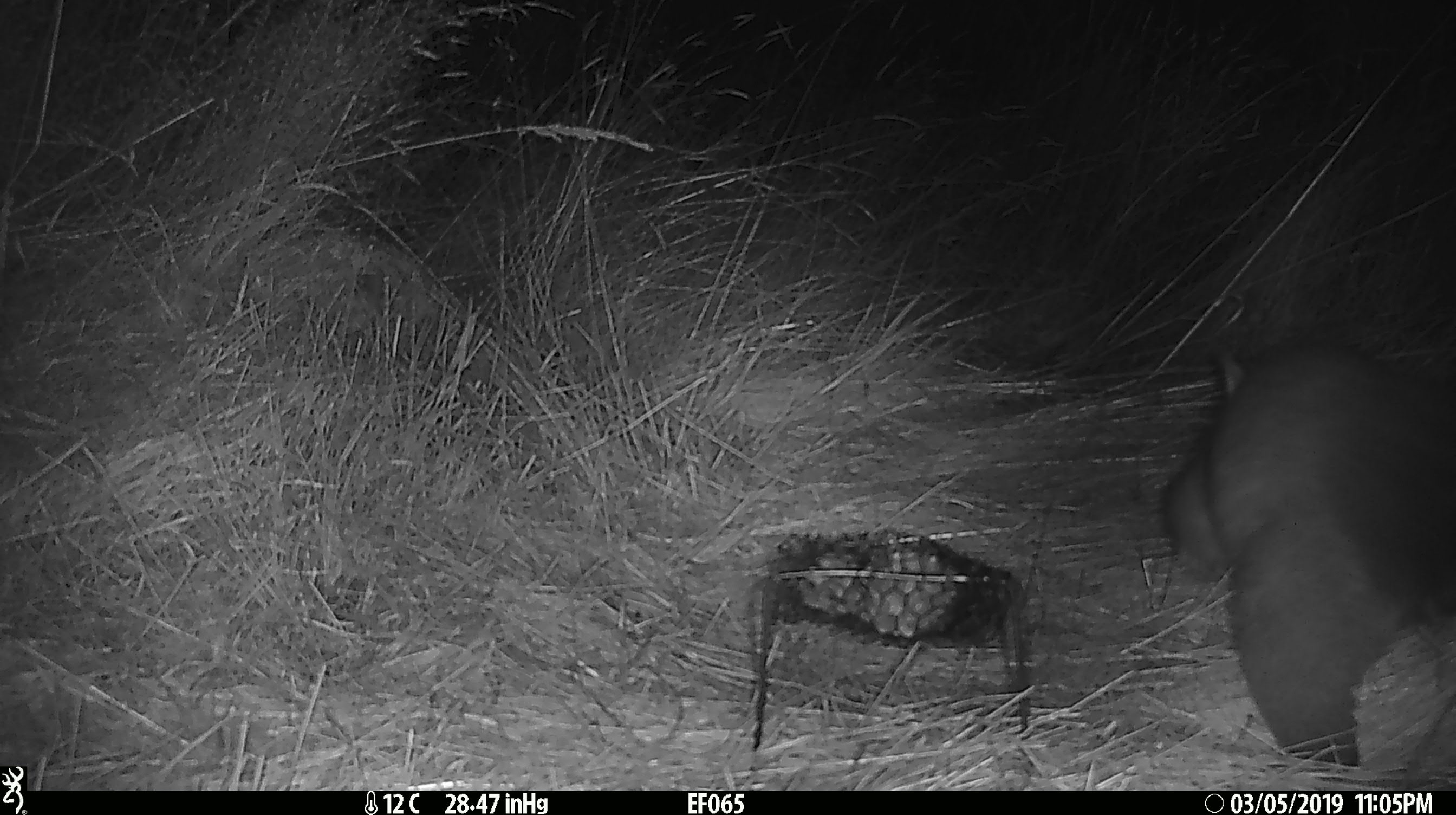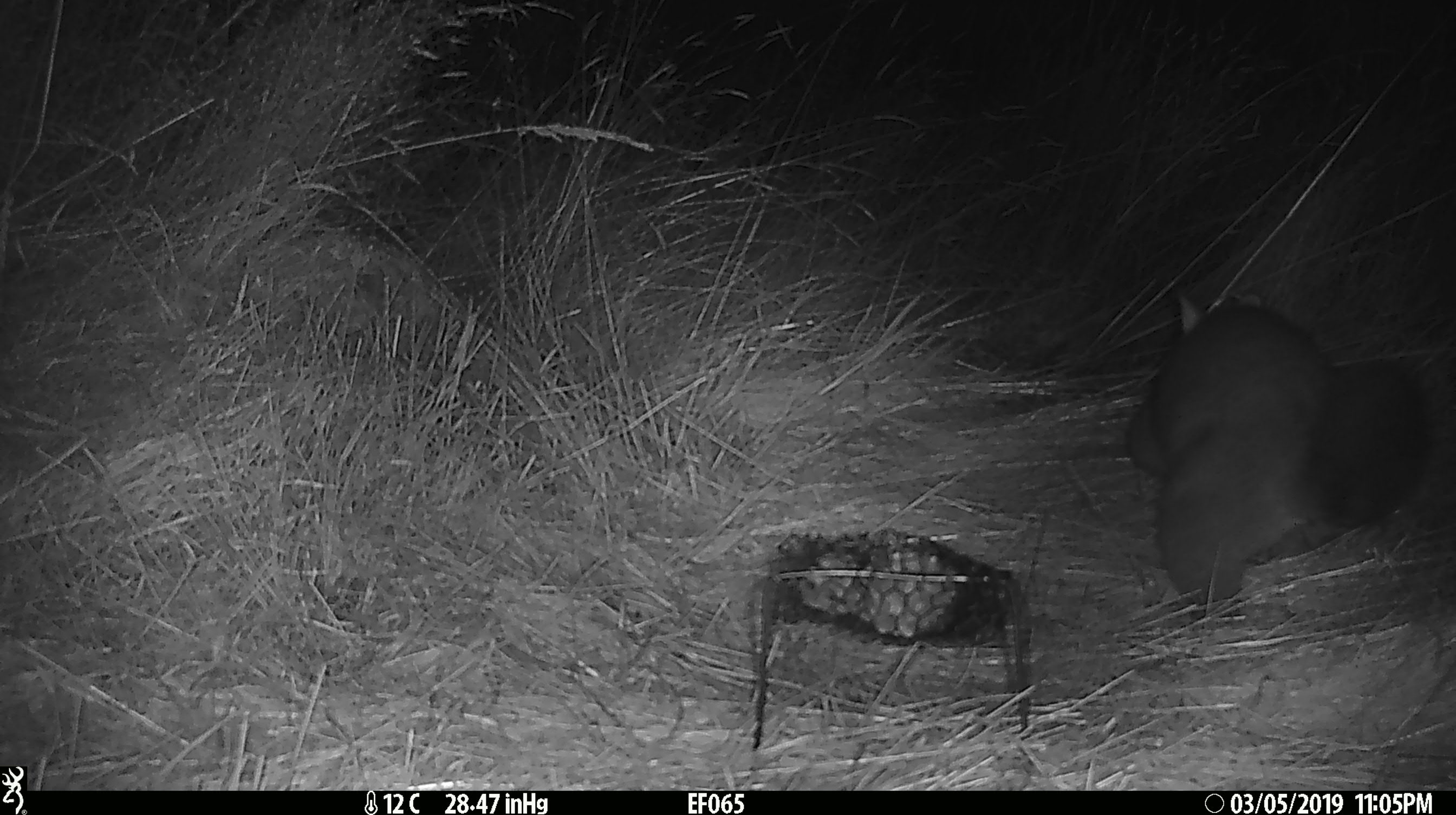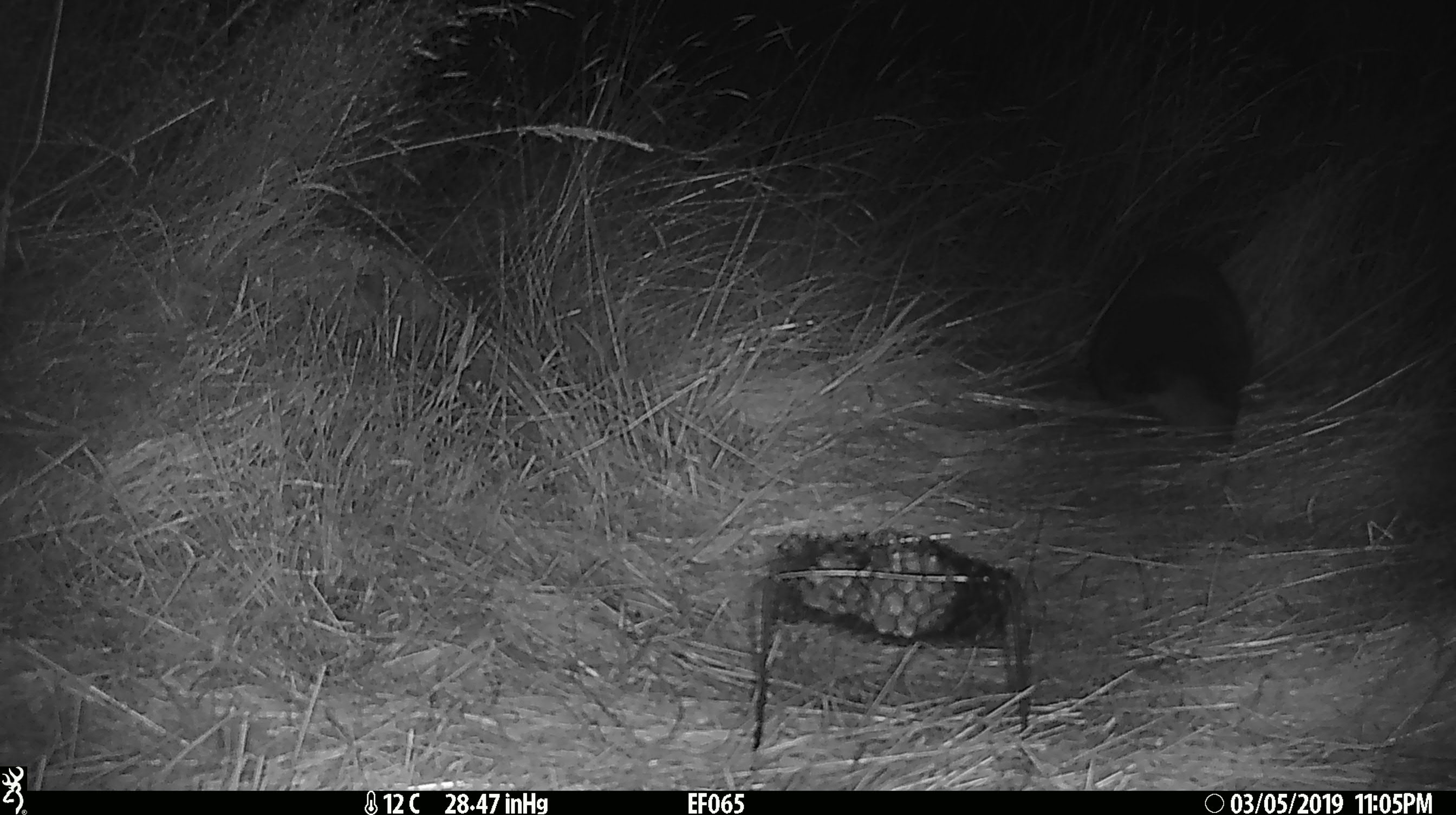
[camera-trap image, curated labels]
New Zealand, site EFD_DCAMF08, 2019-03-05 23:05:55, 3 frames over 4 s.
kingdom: Animalia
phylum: Chordata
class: Mammalia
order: Diprotodontia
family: Phalangeridae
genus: Trichosurus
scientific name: Trichosurus vulpecula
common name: common brushtail possum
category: possum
Possum (common brushtail possum) (Trichosurus vulpecula).